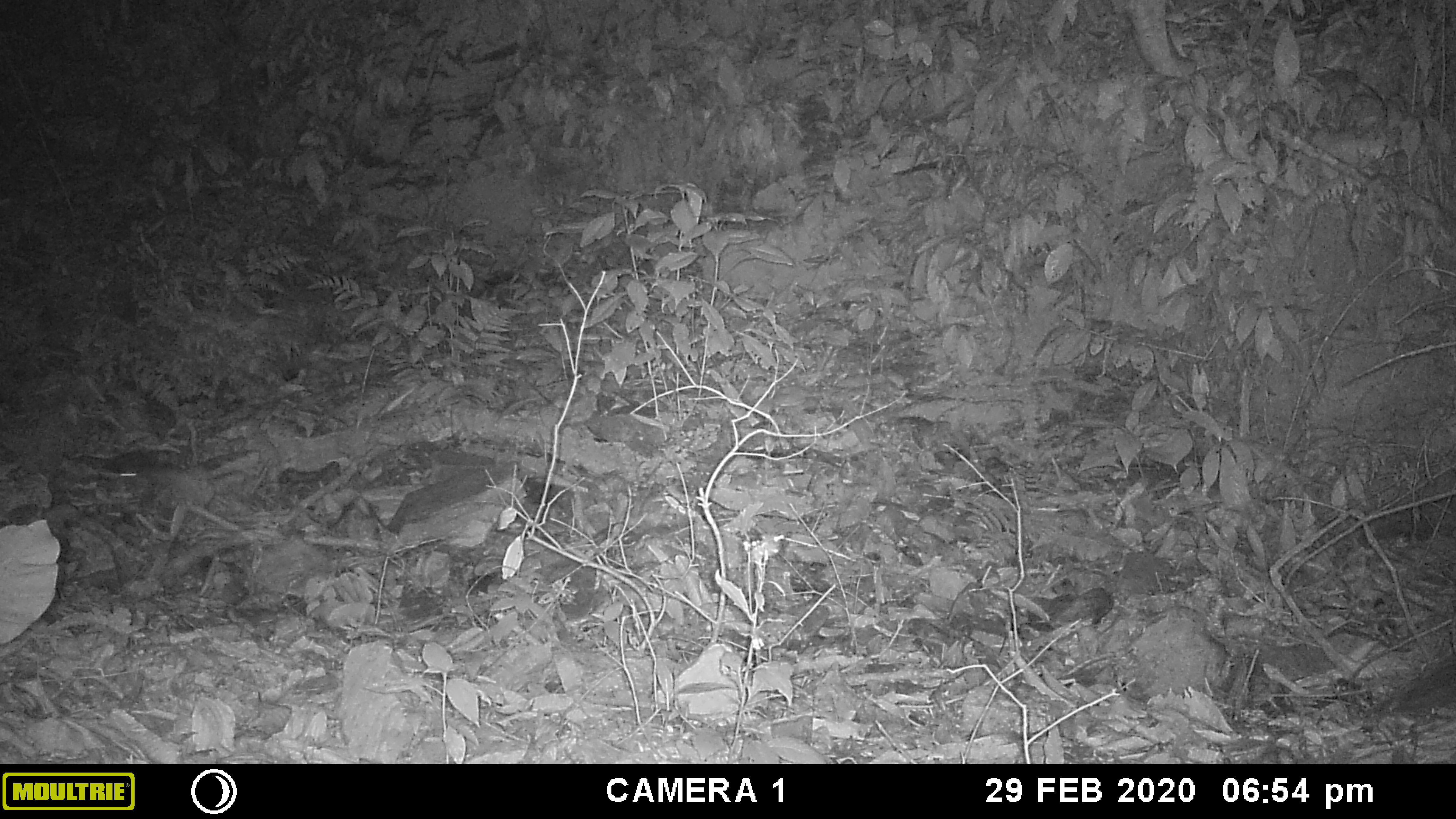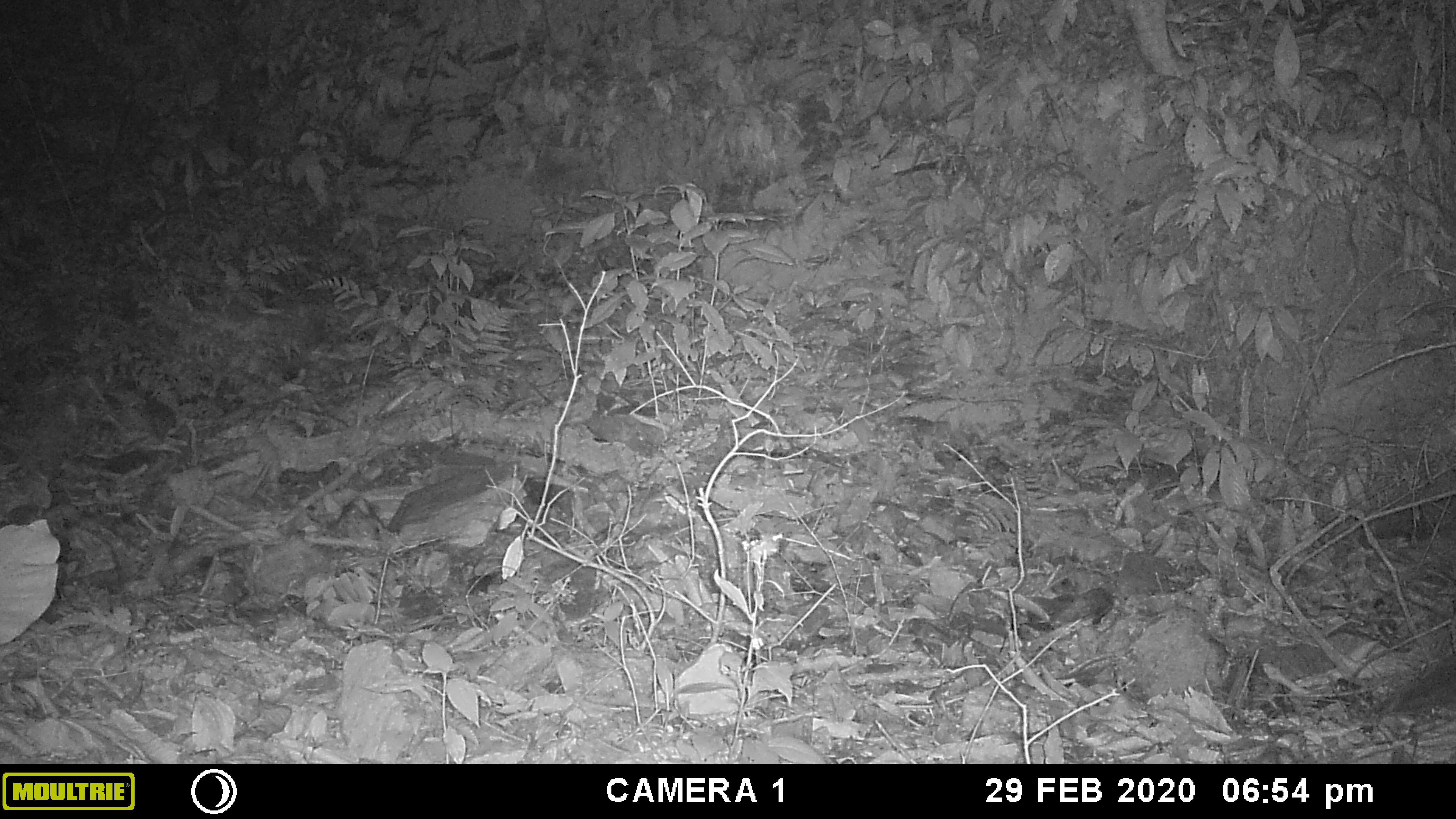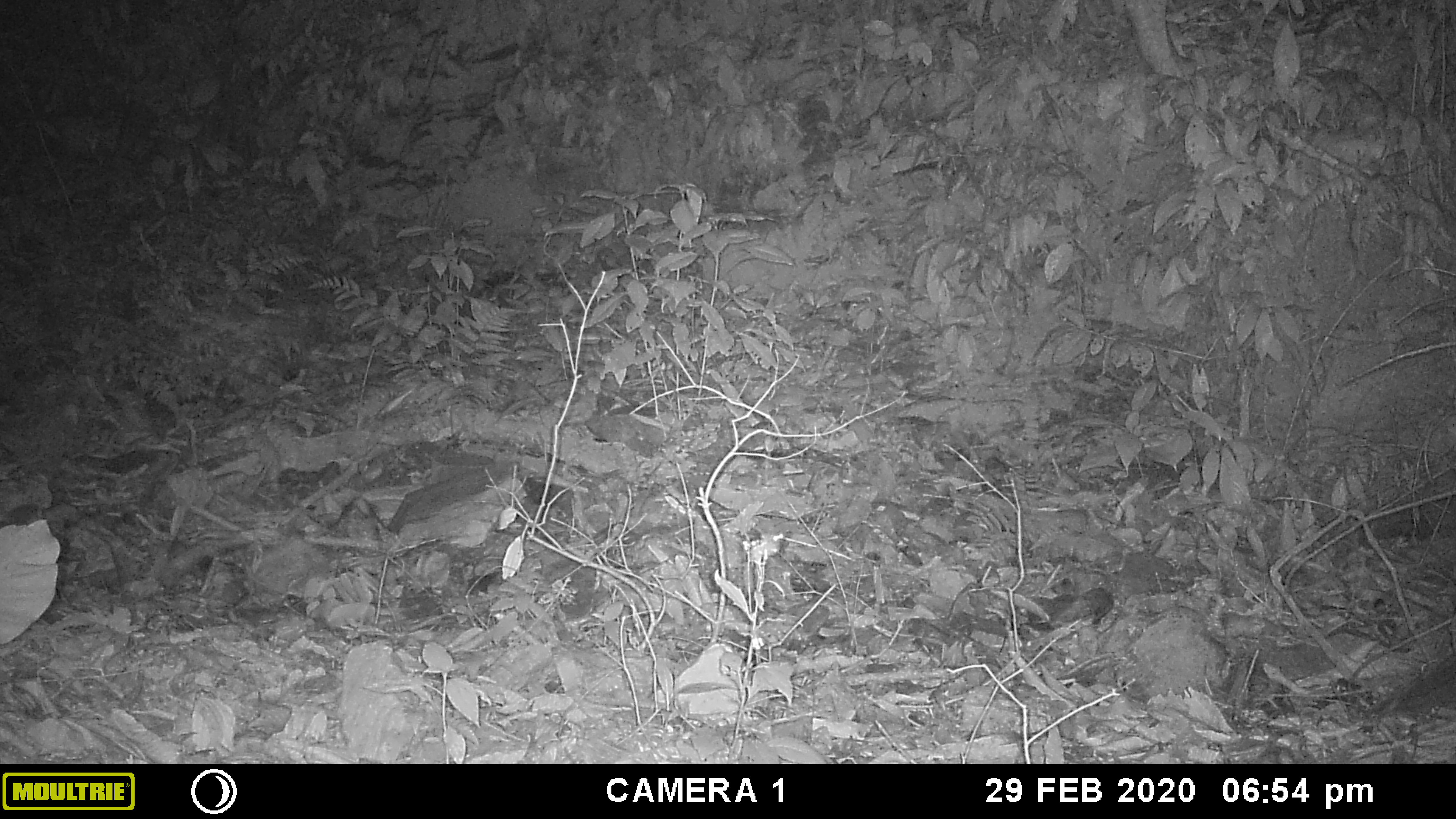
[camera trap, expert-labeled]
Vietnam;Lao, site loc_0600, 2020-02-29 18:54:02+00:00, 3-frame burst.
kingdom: Animalia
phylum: Chordata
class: Mammalia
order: Rodentia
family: Muridae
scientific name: Muridae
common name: old-world mice and rats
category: unidentified murid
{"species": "unidentified murid (old-world mice and rats) (Muridae)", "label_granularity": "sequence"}